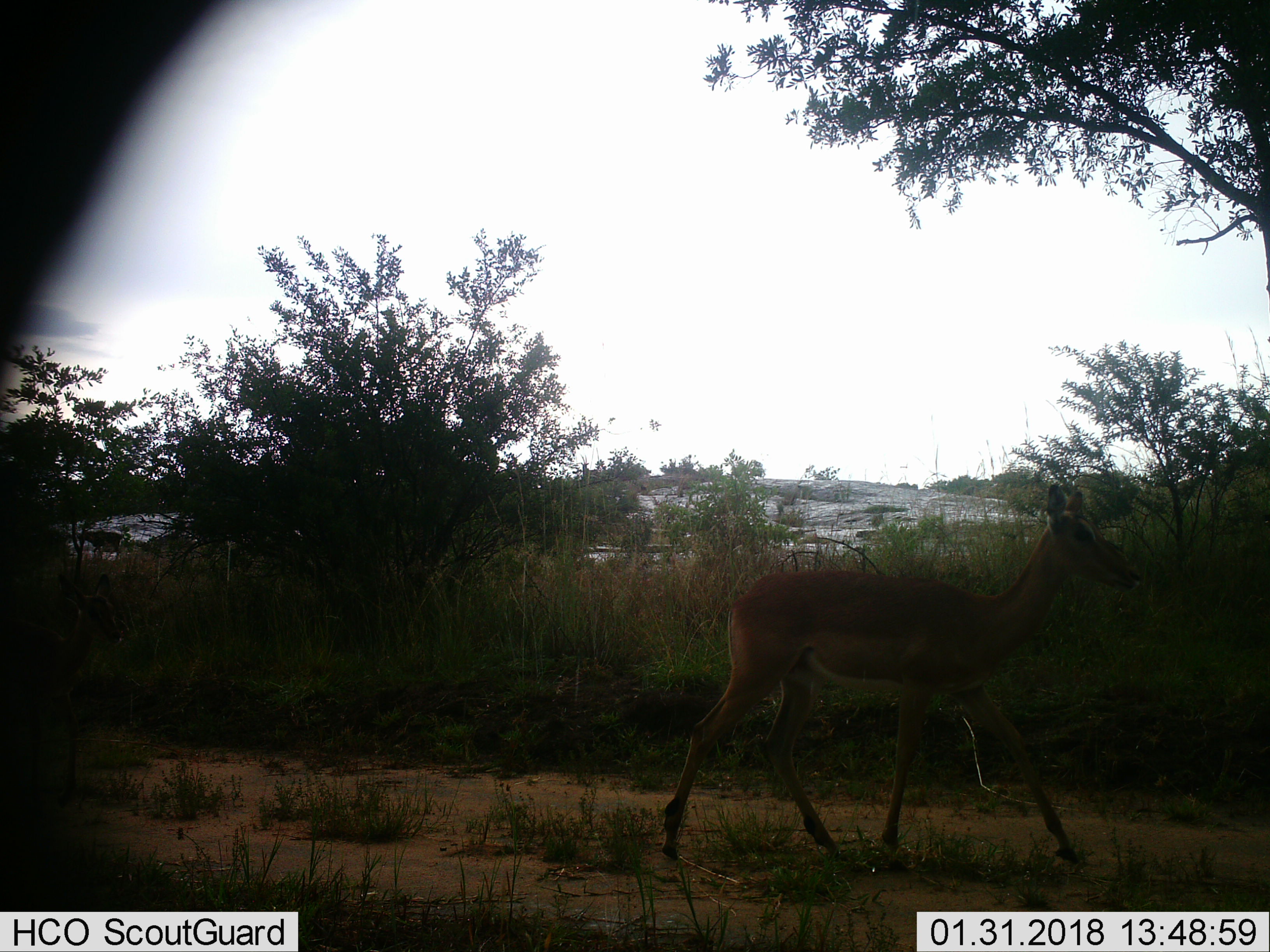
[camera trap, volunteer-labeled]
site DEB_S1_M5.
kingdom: Animalia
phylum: Chordata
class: Mammalia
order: Artiodactyla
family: Bovidae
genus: Aepyceros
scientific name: Aepyceros melampus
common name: impala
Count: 1.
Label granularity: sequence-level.